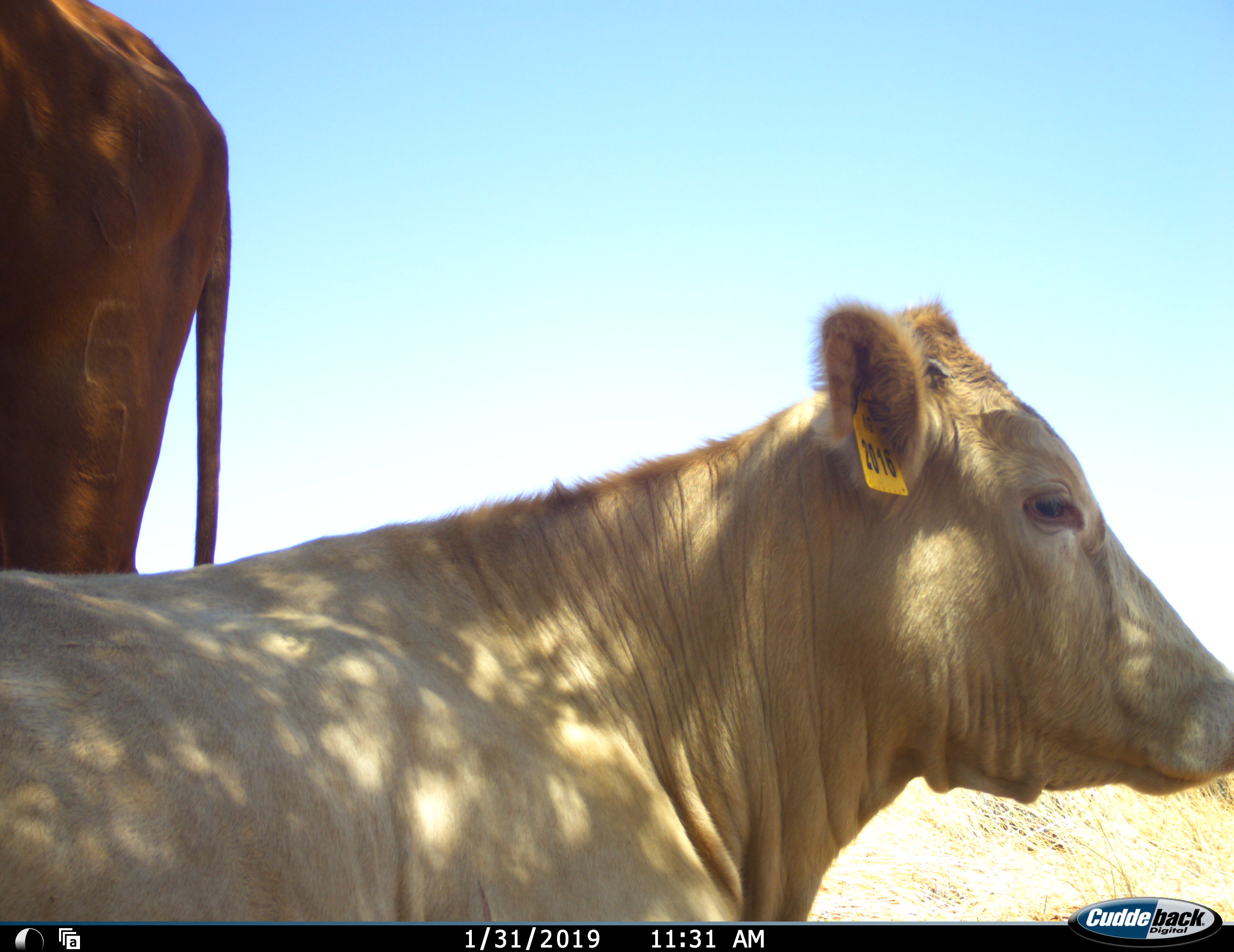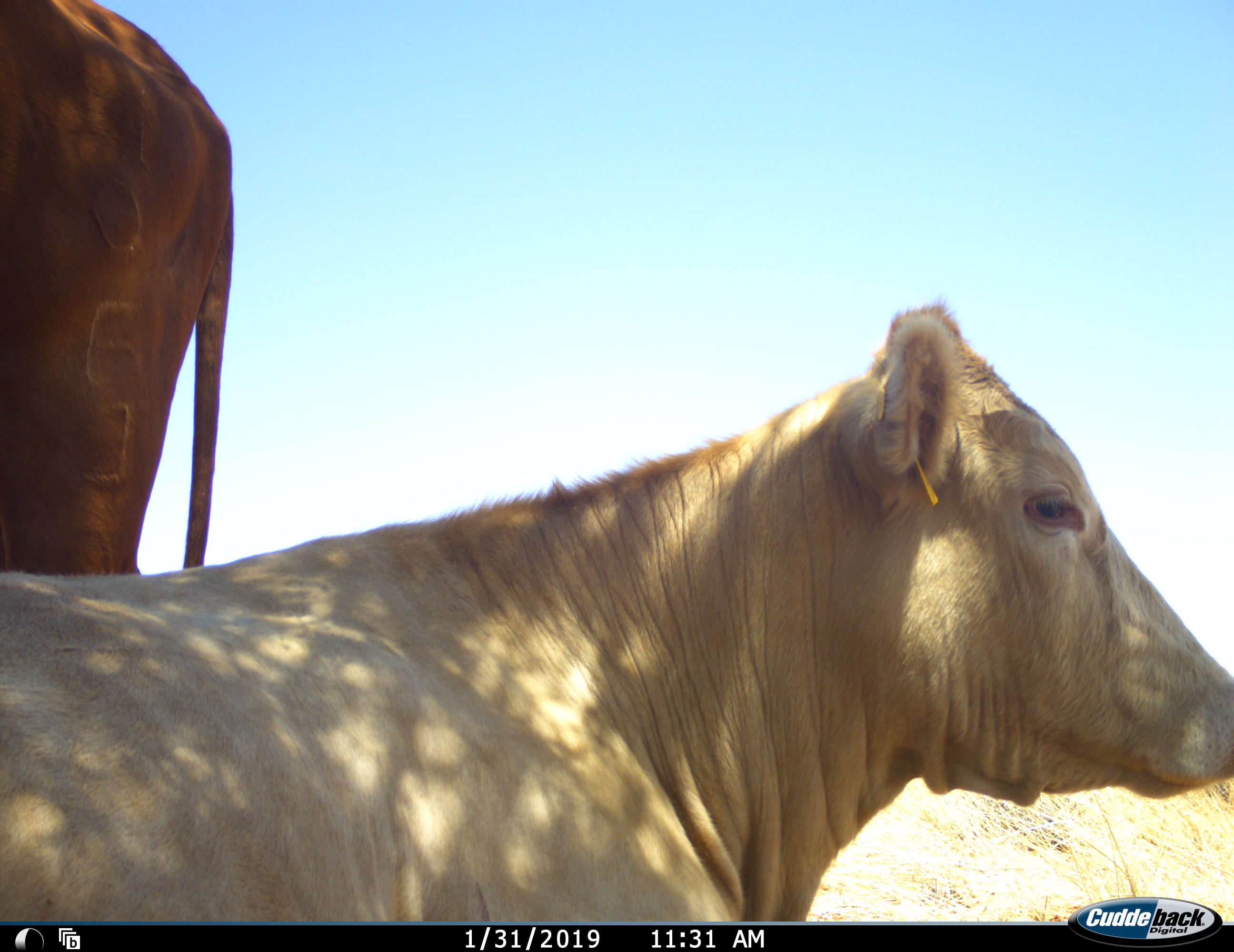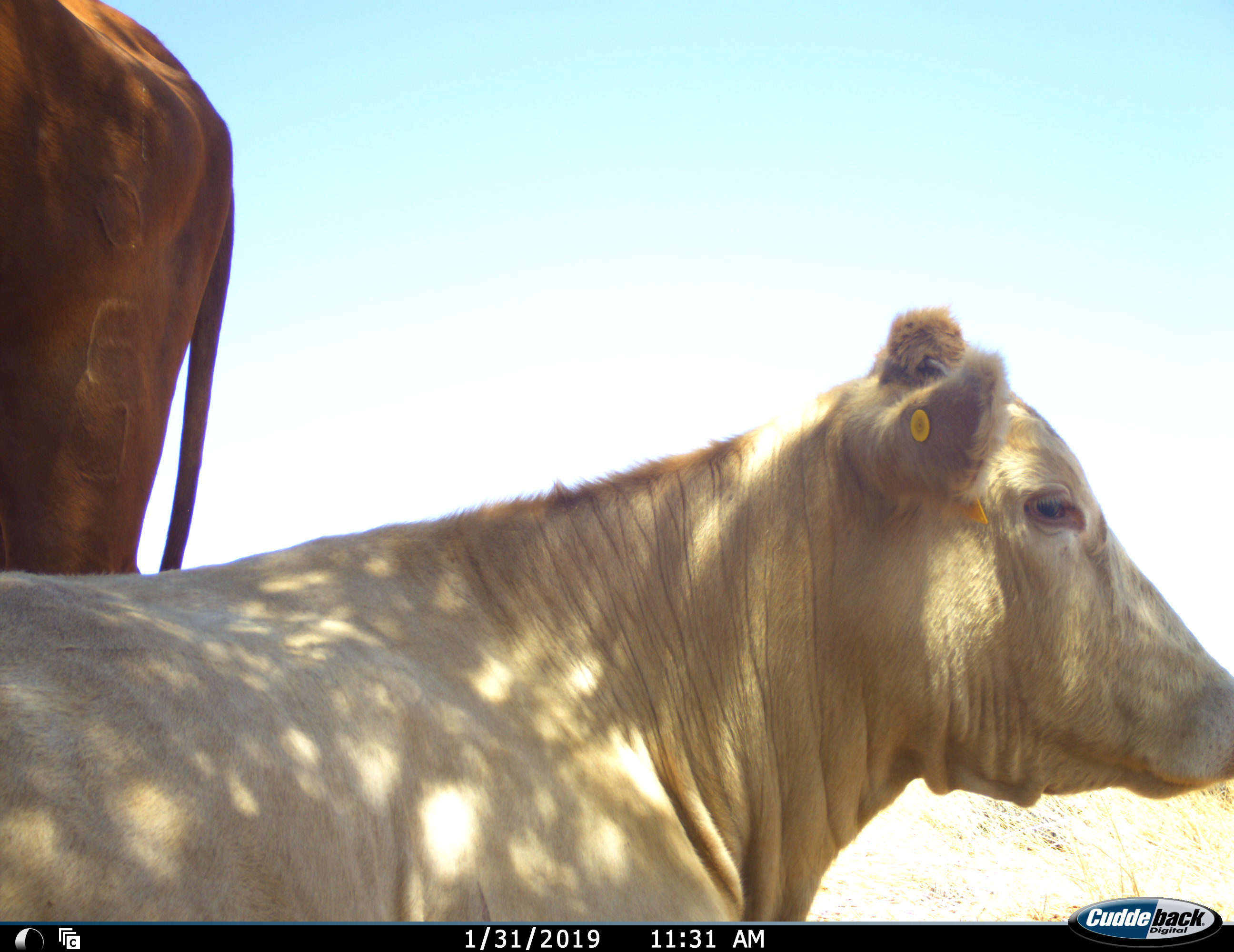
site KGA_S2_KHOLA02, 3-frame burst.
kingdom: Animalia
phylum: Chordata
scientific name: Vertebrata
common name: domestic animal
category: domesticanimal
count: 2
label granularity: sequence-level